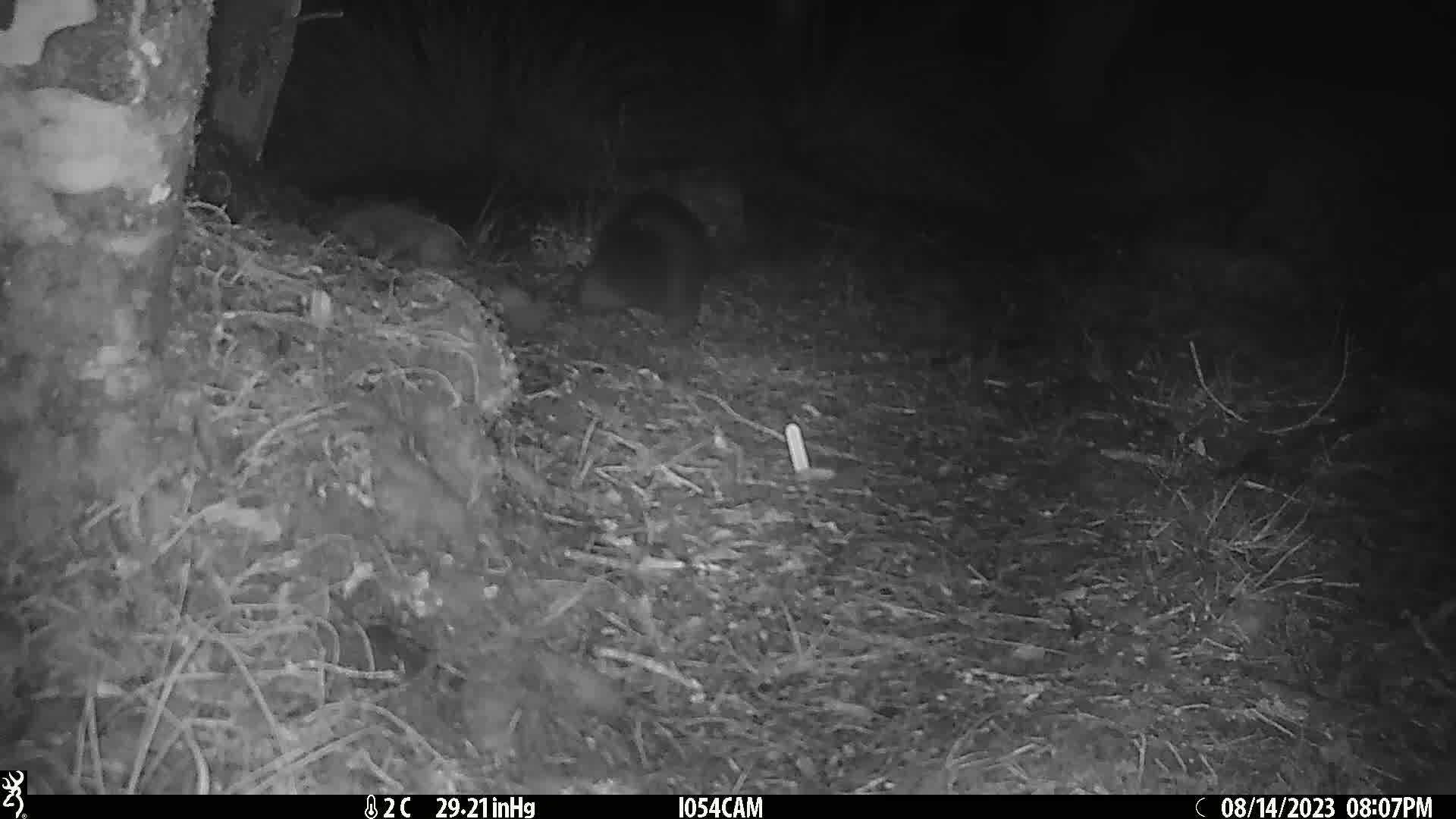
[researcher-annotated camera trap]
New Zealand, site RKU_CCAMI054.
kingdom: Animalia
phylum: Chordata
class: Mammalia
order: Diprotodontia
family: Phalangeridae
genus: Trichosurus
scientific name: Trichosurus vulpecula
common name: common brushtail possum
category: possum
Possum (common brushtail possum) (Trichosurus vulpecula).